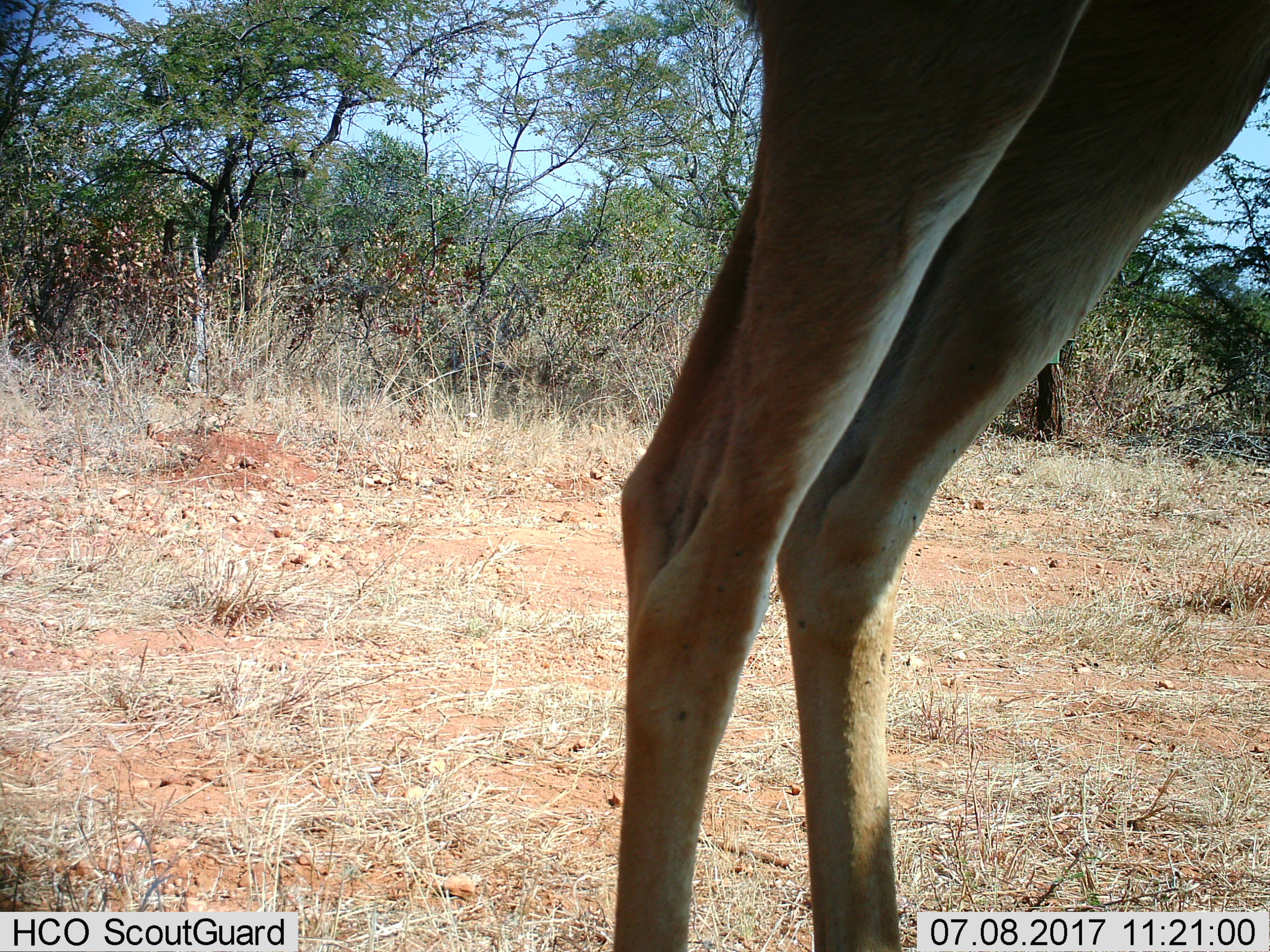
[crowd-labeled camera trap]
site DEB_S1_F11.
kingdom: Animalia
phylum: Chordata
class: Mammalia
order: Artiodactyla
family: Bovidae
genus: Aepyceros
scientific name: Aepyceros melampus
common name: impala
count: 1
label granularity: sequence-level